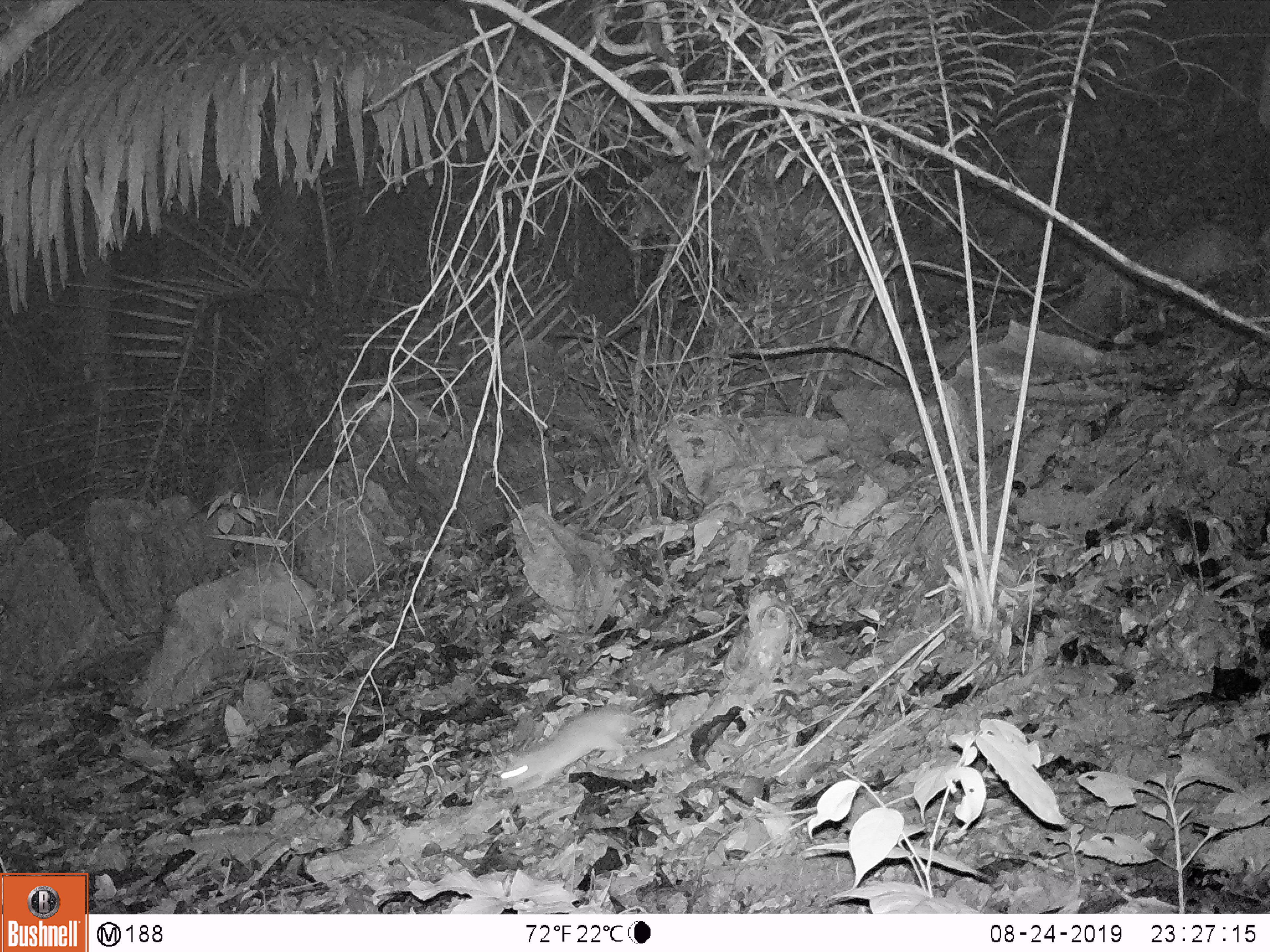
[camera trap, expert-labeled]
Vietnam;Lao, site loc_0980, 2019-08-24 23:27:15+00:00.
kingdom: Animalia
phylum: Chordata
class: Mammalia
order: Rodentia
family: Muridae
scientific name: Muridae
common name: old-world mice and rats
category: unidentified murid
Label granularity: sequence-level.